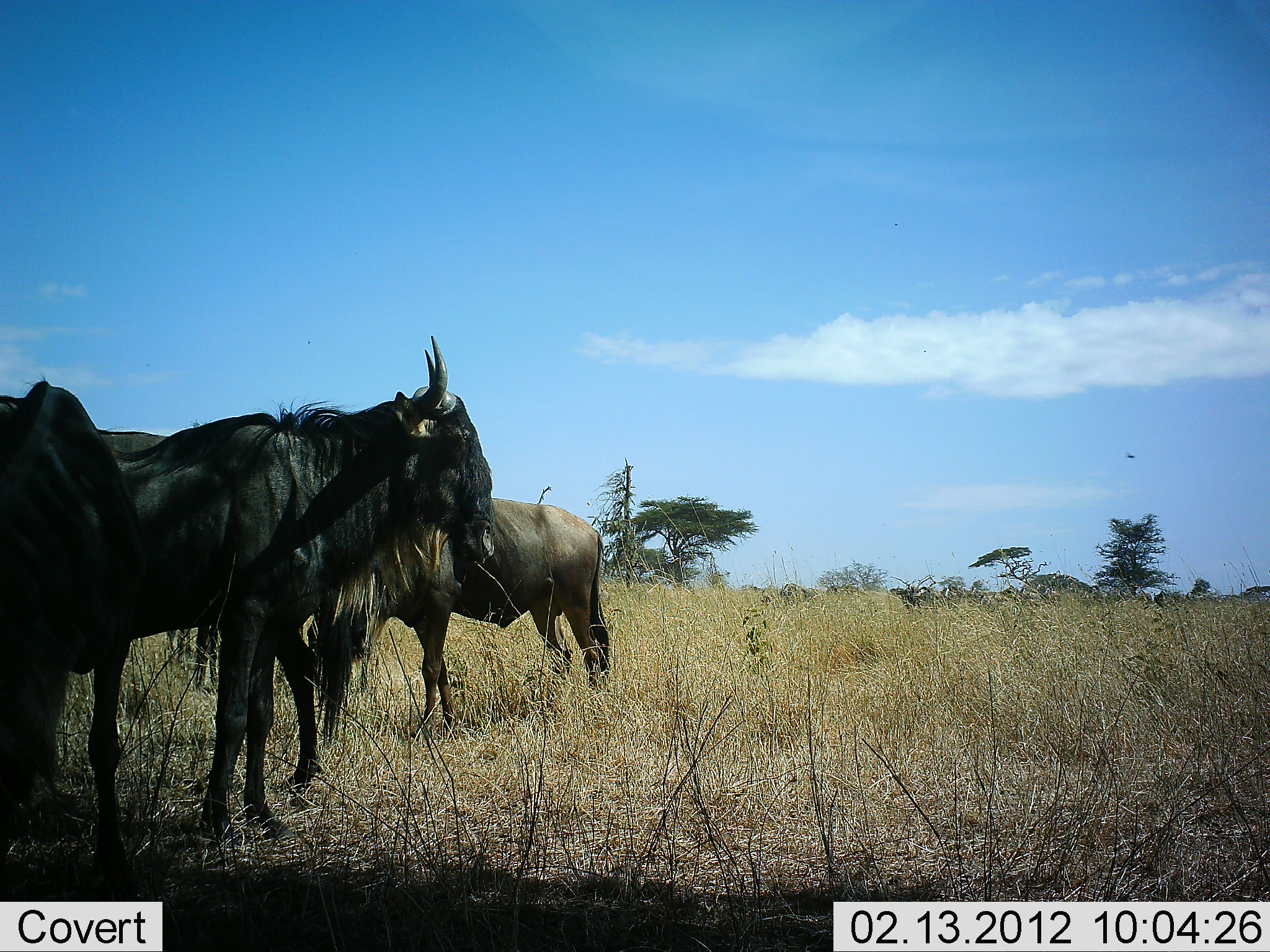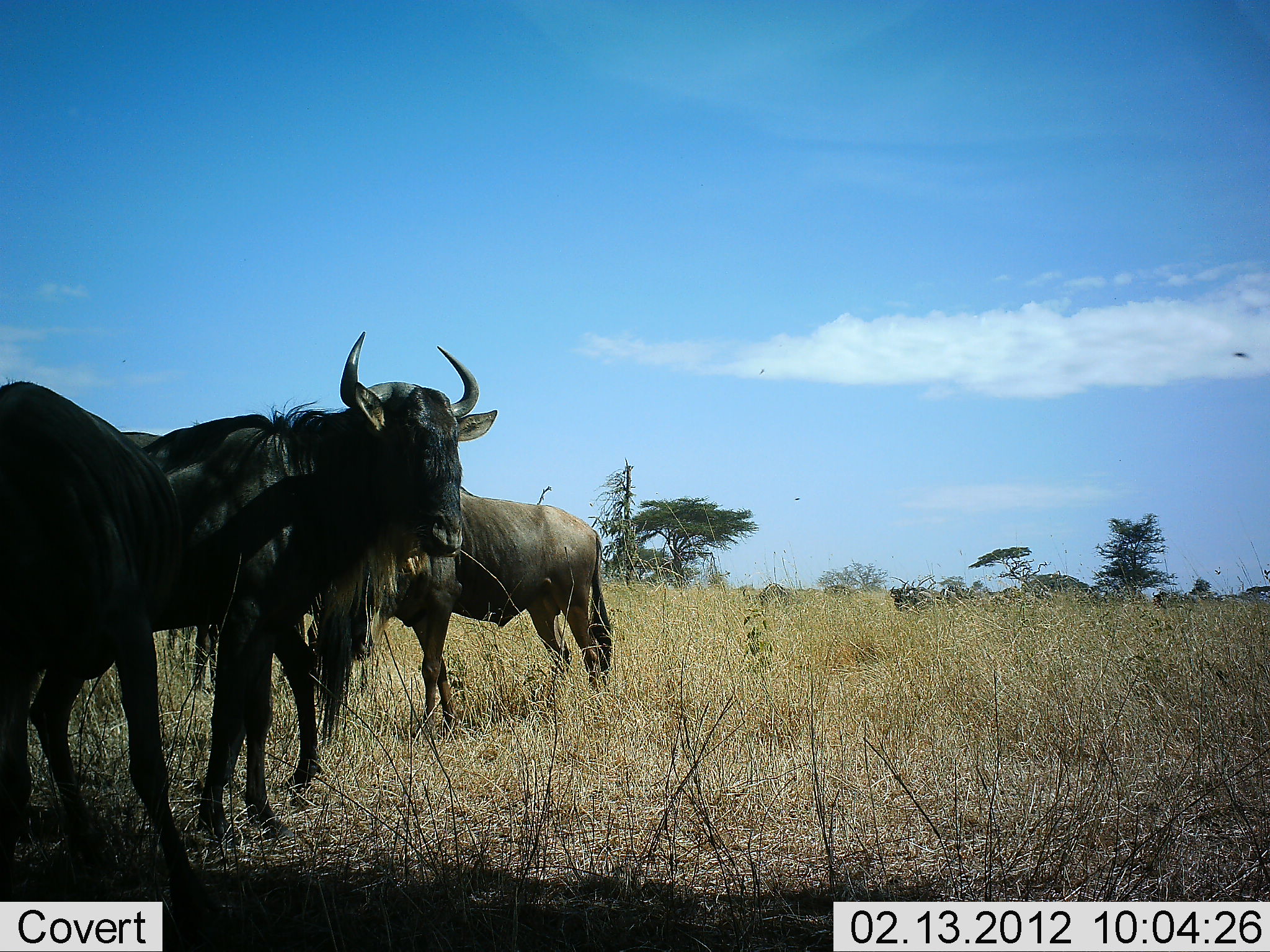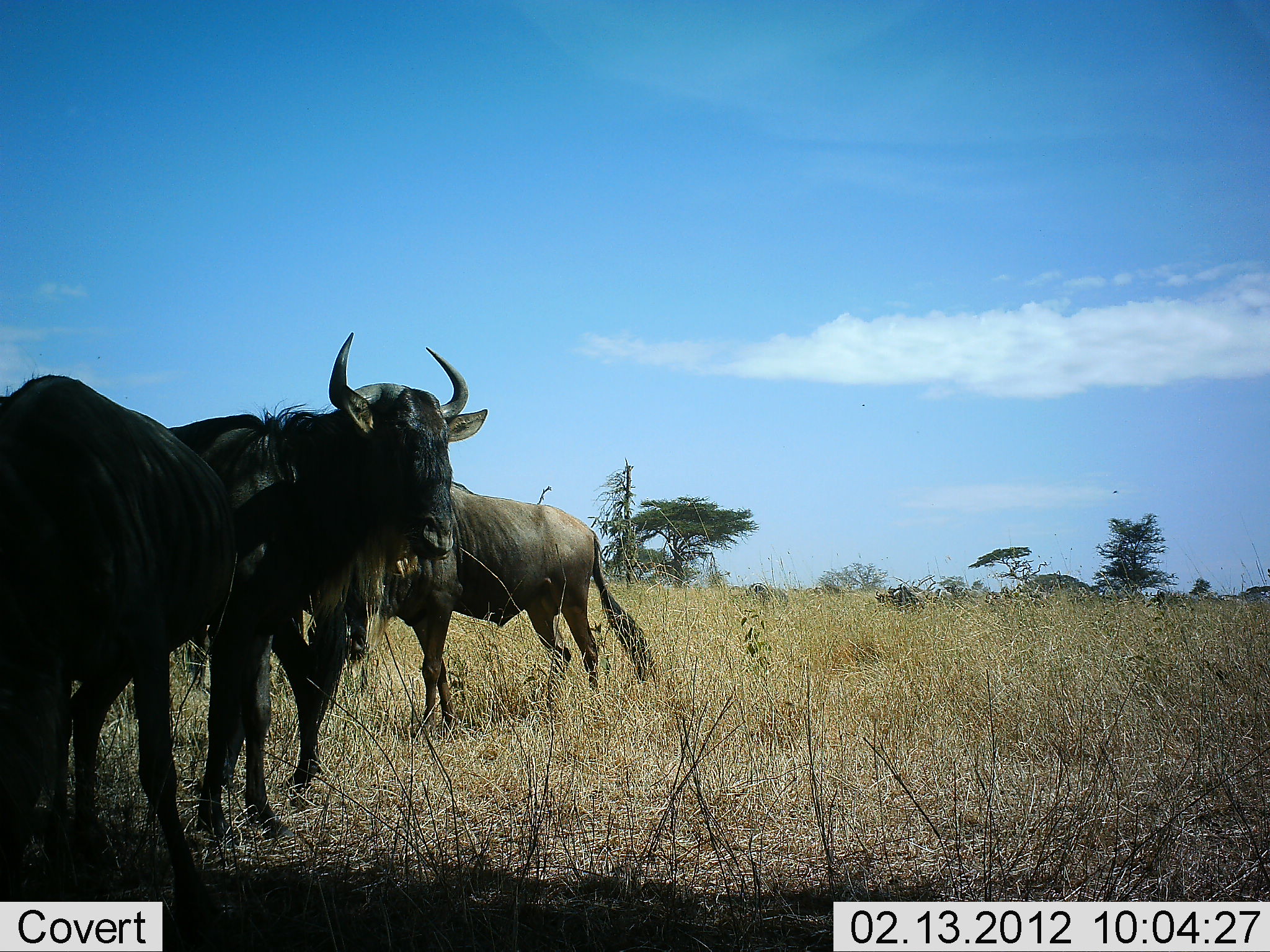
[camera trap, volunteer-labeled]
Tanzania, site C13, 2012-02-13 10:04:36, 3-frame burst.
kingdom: Animalia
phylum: Chordata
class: Mammalia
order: Artiodactyla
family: Bovidae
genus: Connochaetes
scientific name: Connochaetes taurinus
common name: blue wildebeest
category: wildebeest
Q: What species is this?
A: Wildebeest (blue wildebeest) (Connochaetes taurinus).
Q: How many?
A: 4.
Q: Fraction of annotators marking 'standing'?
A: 83%.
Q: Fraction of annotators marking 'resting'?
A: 25%.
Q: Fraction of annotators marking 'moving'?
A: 33%.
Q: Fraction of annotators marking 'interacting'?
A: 0%.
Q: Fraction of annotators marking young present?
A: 0%.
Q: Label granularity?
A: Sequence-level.